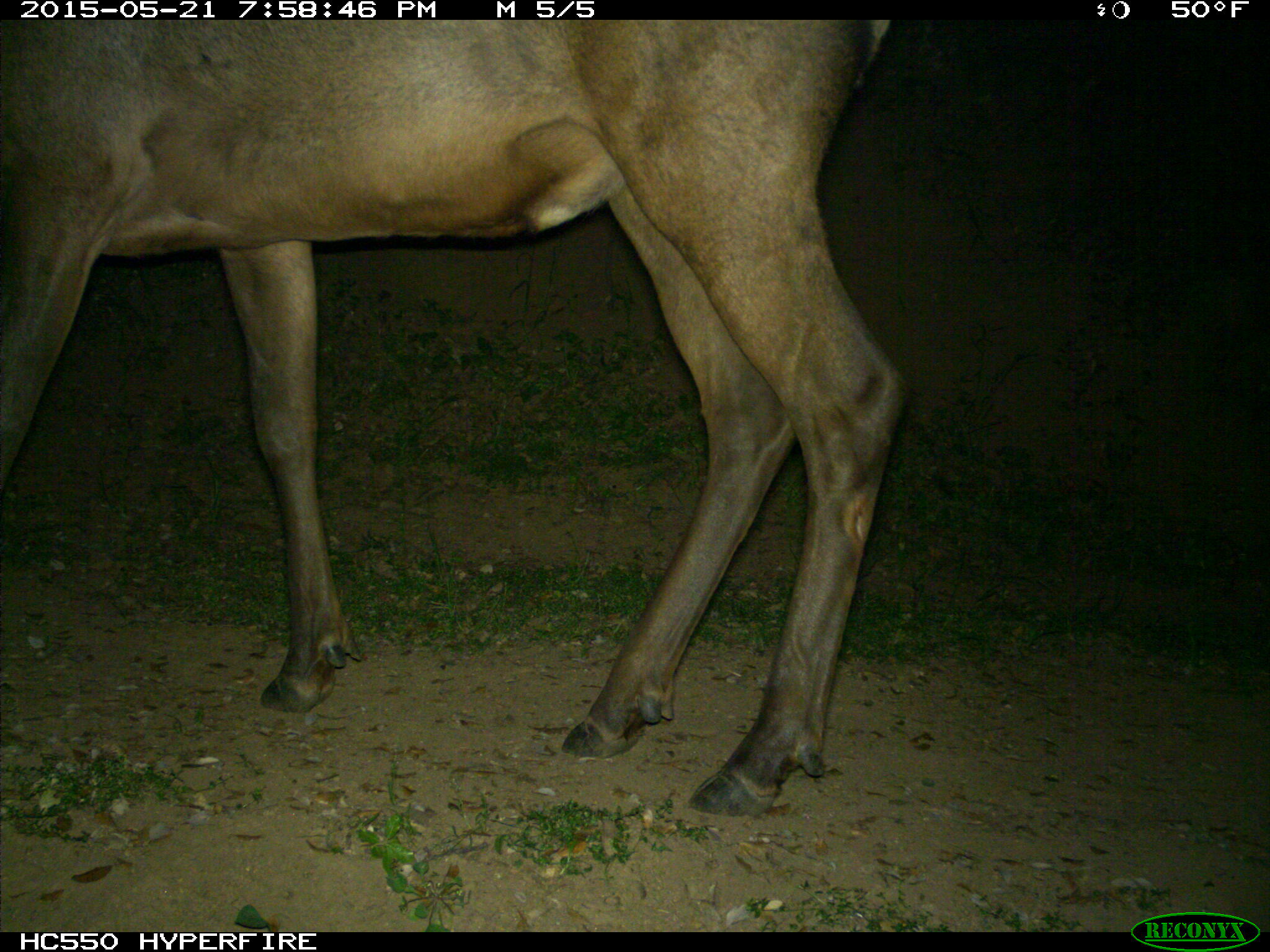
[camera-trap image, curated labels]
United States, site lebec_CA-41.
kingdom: Animalia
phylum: Chordata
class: Mammalia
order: Artiodactyla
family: Cervidae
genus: Cervus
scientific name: Cervus canadensis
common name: elk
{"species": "Cervus canadensis (elk)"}